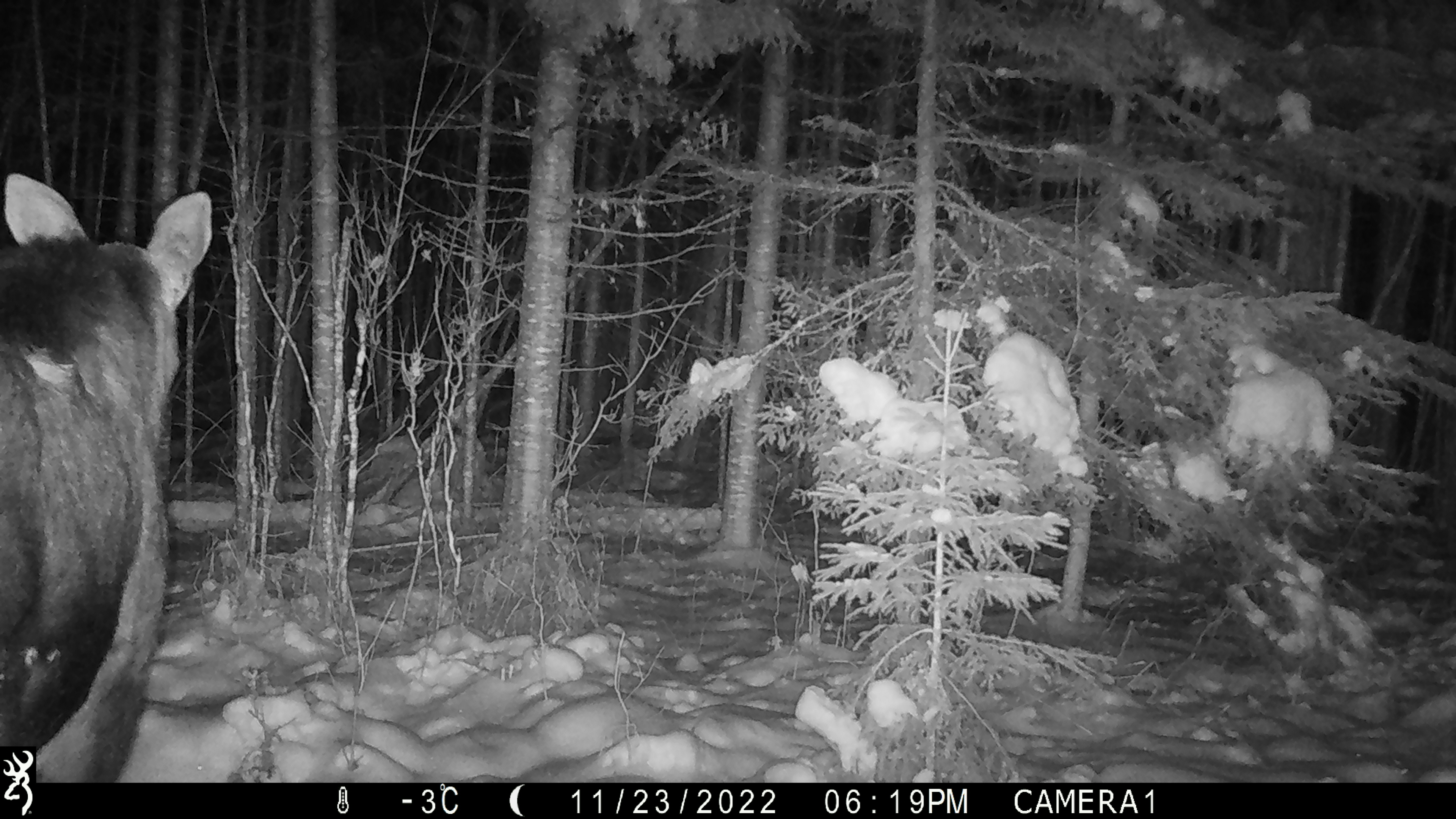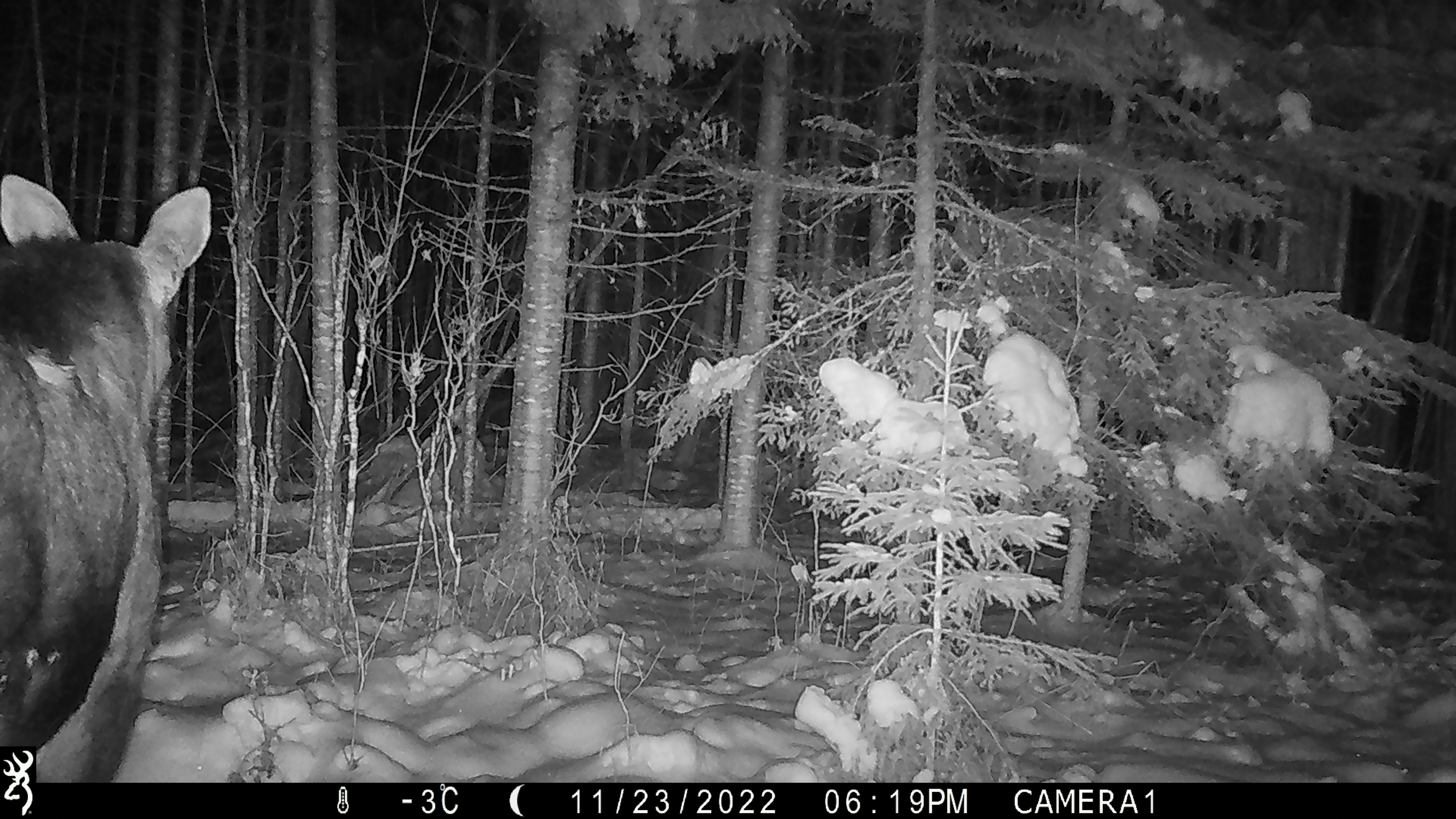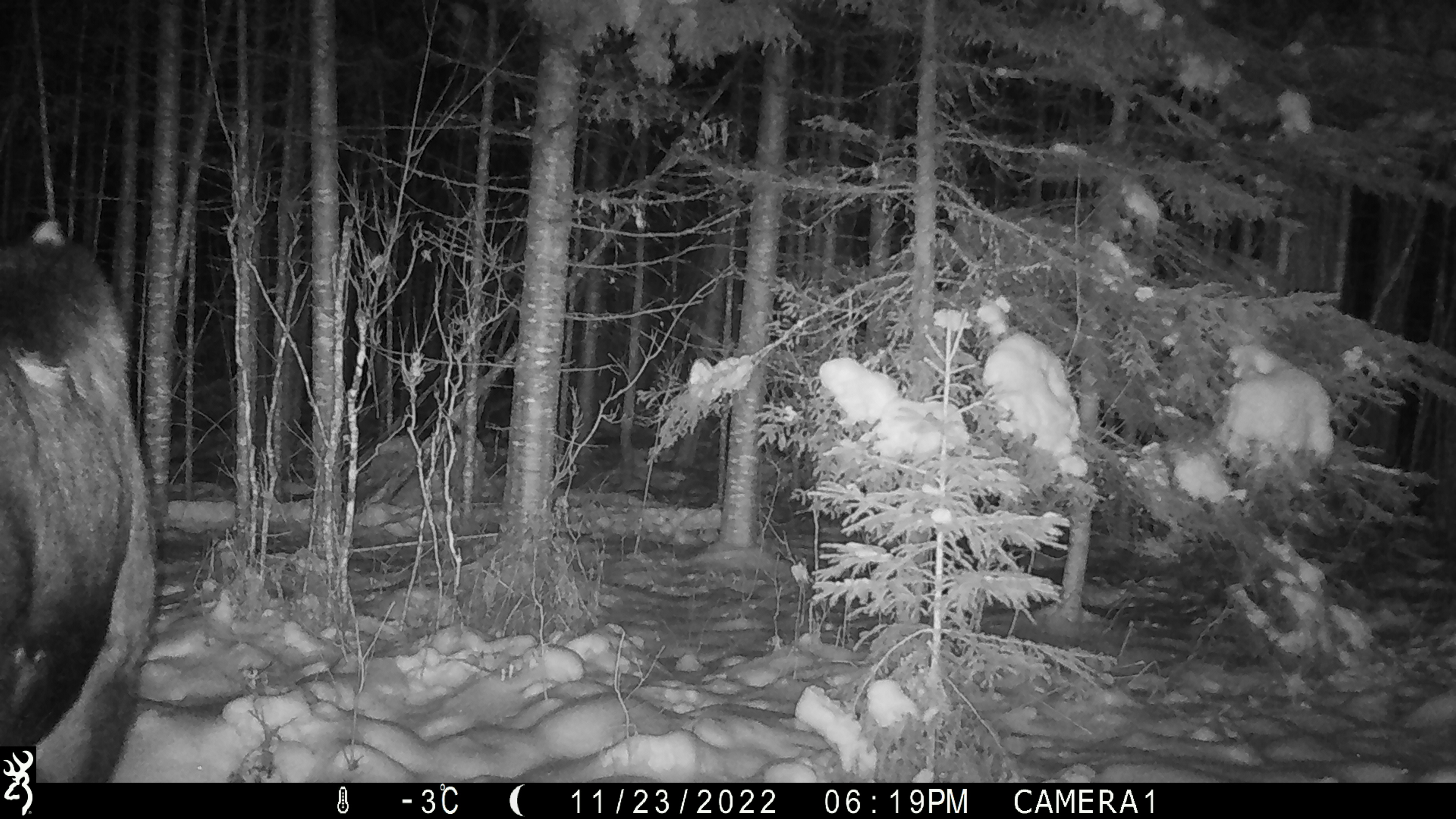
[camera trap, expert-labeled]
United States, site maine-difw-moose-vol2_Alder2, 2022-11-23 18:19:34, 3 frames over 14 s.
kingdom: Animalia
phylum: Chordata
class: Mammalia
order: Artiodactyla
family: Cervidae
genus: Alces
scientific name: Alces alces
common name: moose